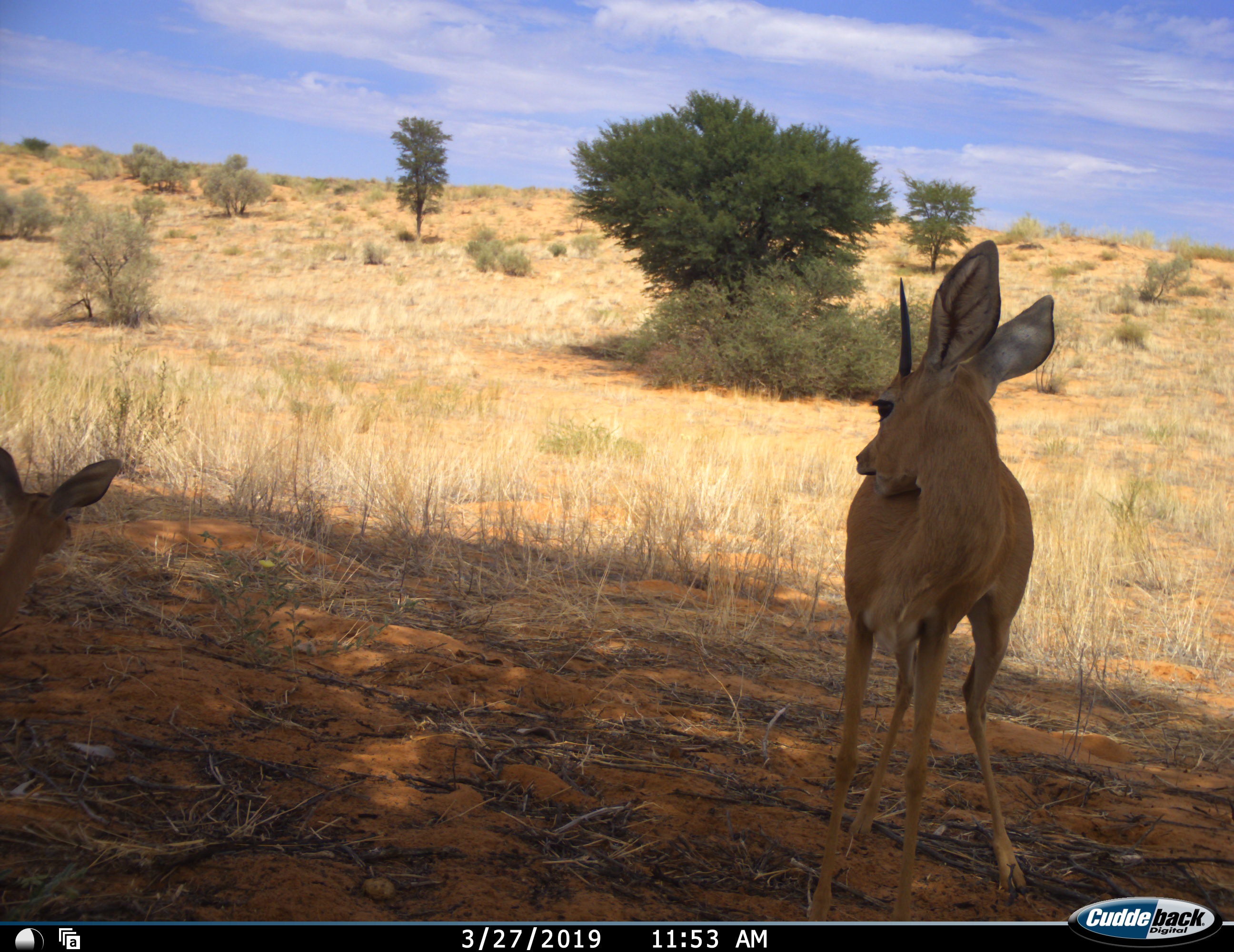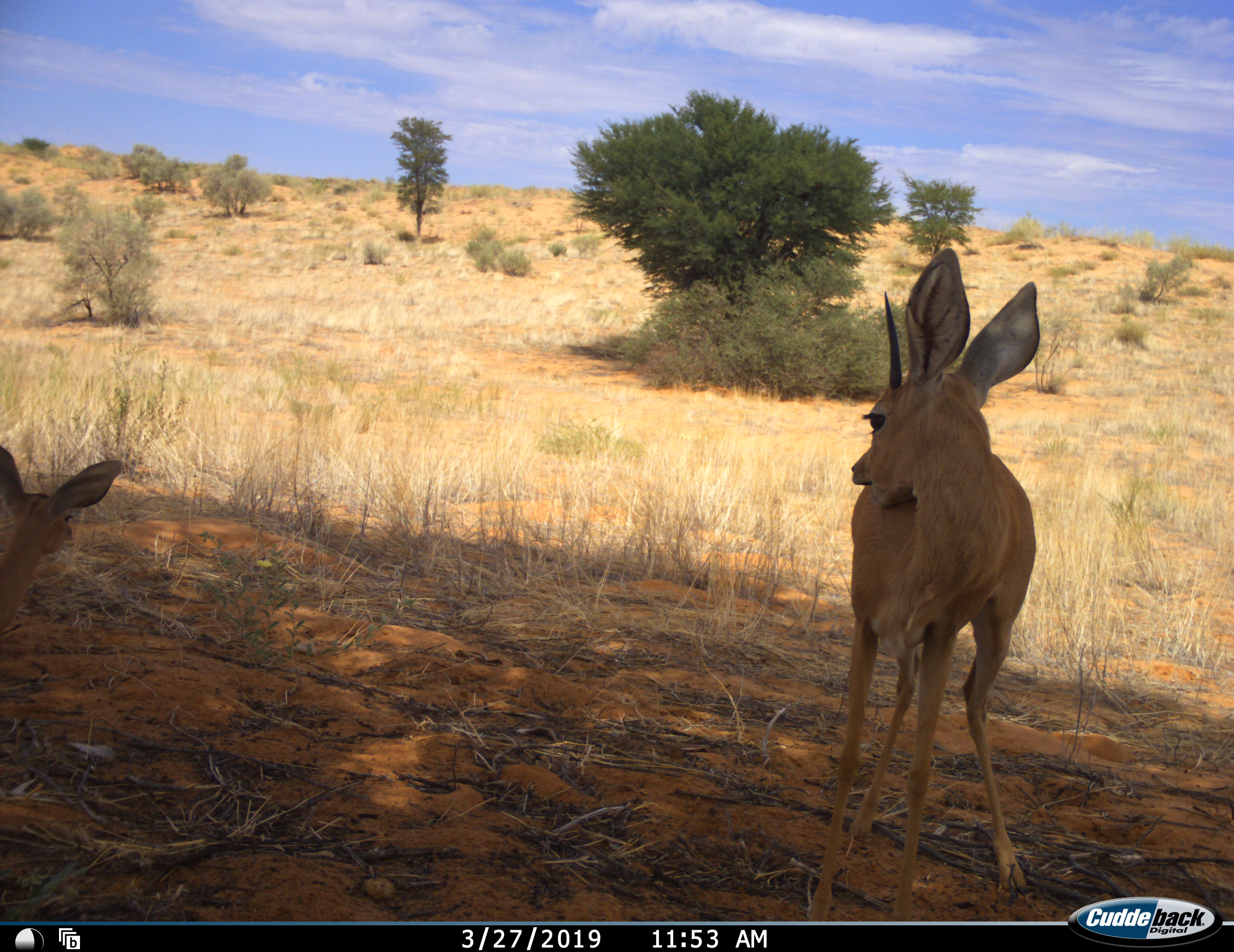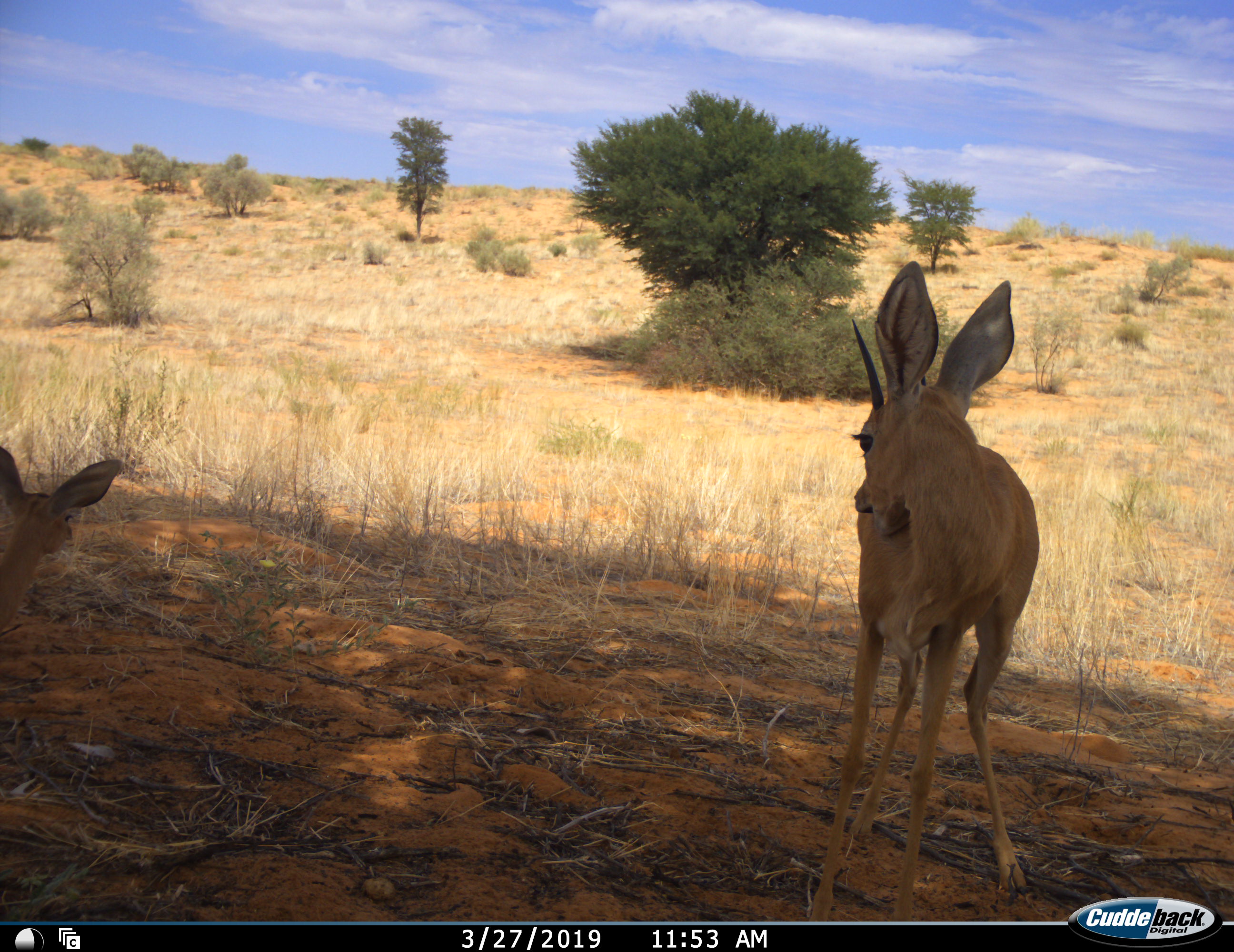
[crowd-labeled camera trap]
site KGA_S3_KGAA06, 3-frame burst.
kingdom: Animalia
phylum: Chordata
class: Mammalia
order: Artiodactyla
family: Bovidae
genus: Raphicerus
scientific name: Raphicerus campestris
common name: steenbok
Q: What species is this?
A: Steenbok (Raphicerus campestris).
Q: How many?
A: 2.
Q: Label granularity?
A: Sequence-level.